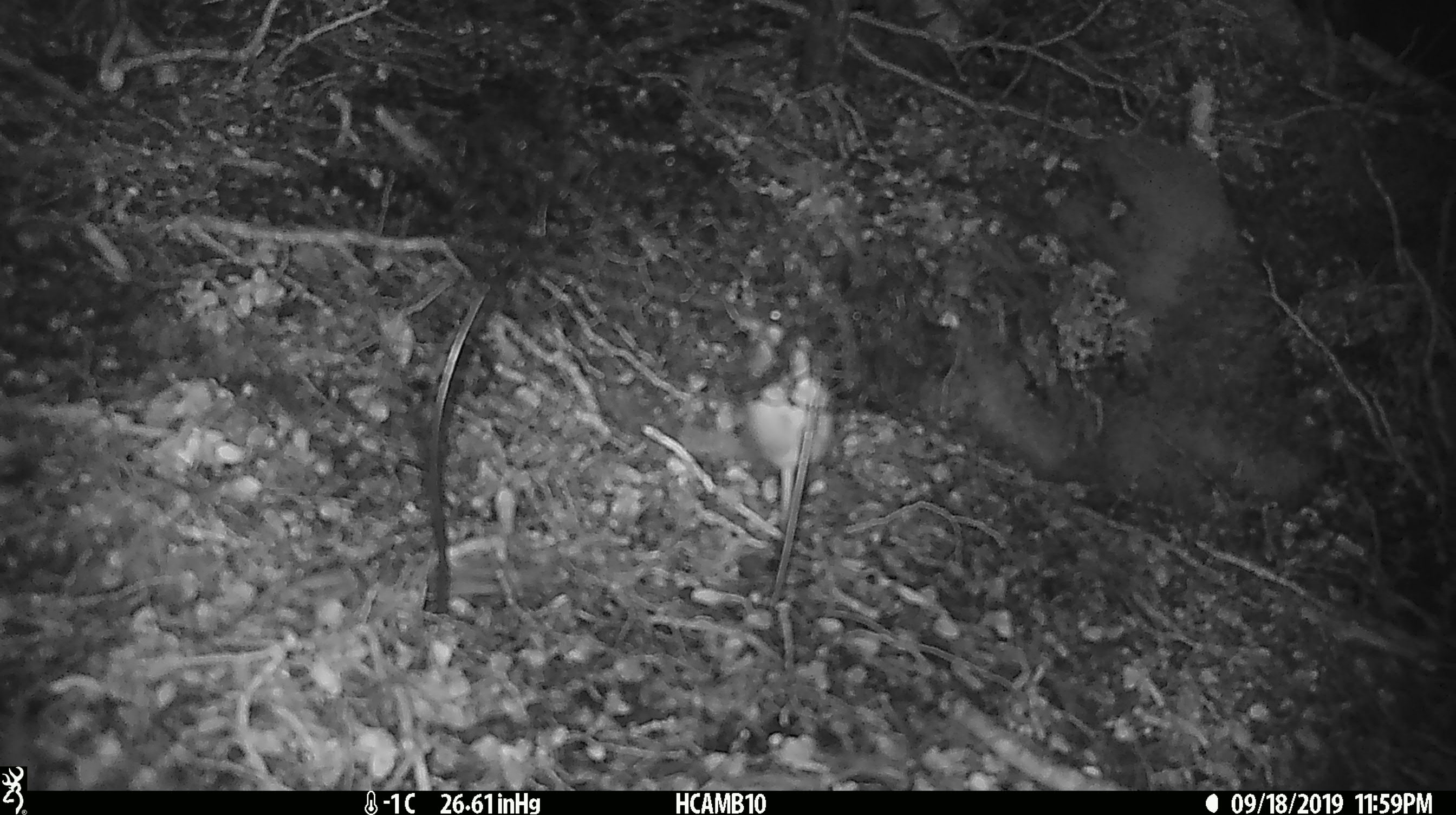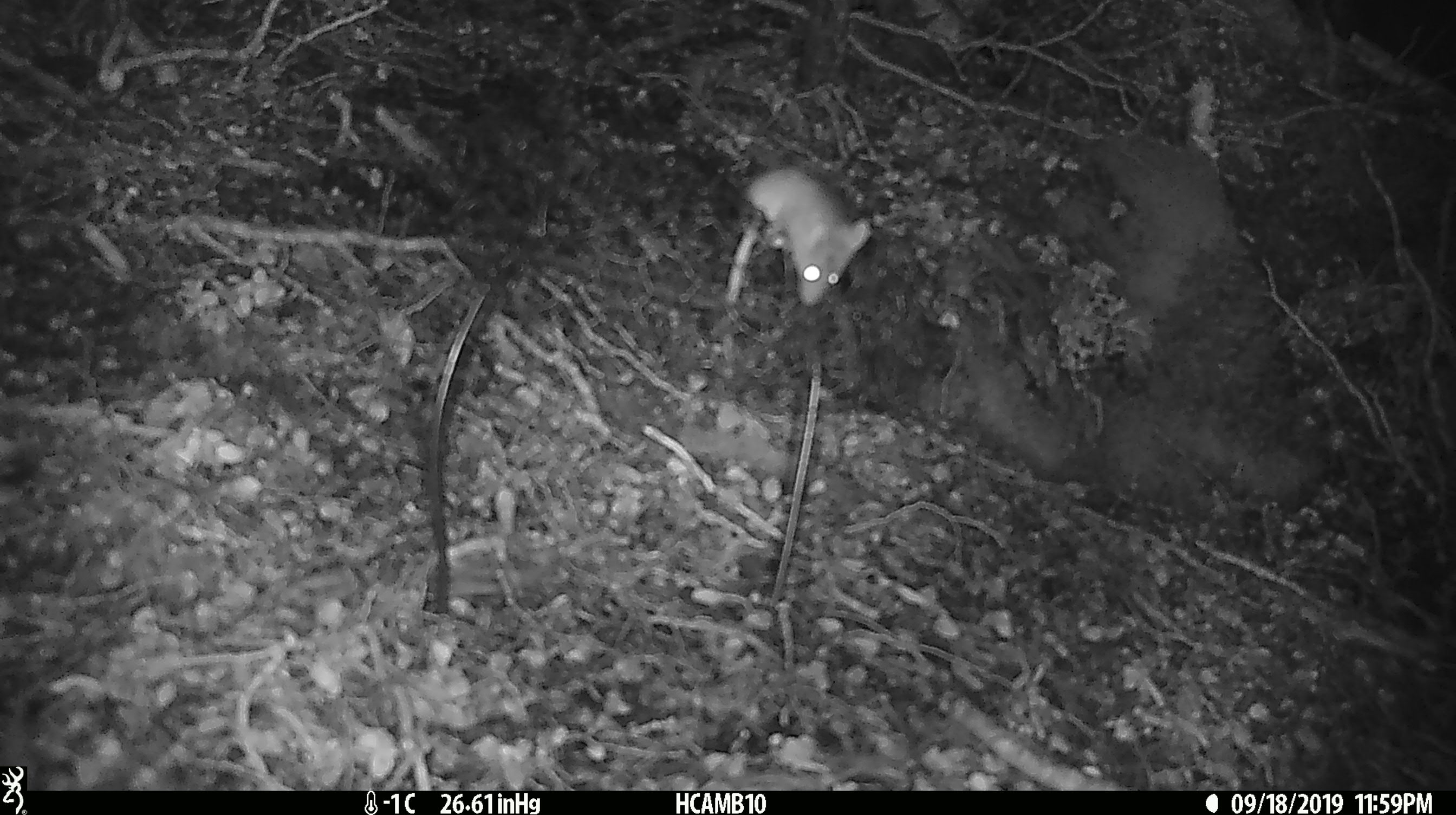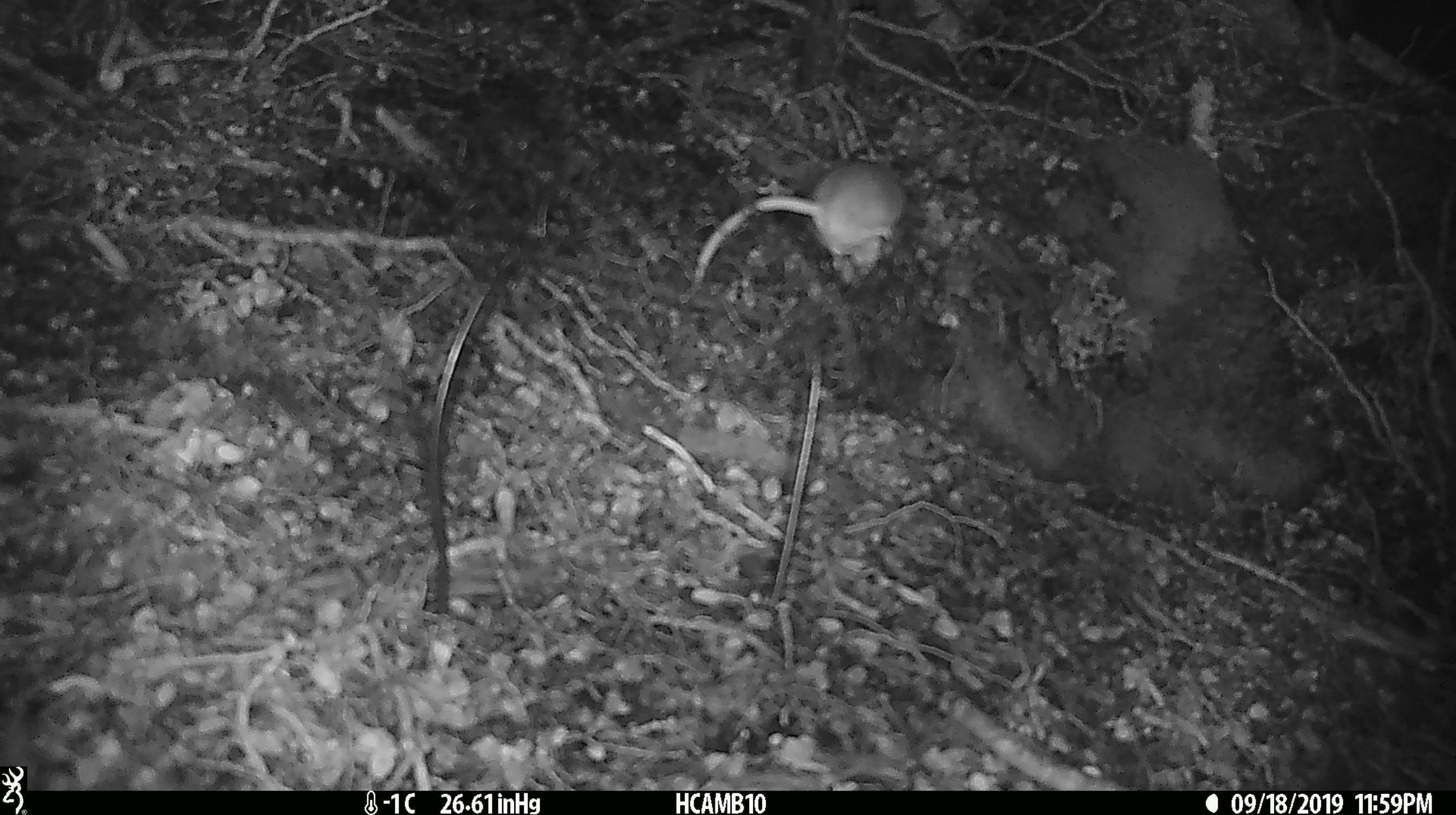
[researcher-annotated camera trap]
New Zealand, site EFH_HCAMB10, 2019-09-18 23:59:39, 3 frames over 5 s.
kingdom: Animalia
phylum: Chordata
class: Mammalia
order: Rodentia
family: Muridae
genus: Mus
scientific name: Mus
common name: mouse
Mouse (Mus).